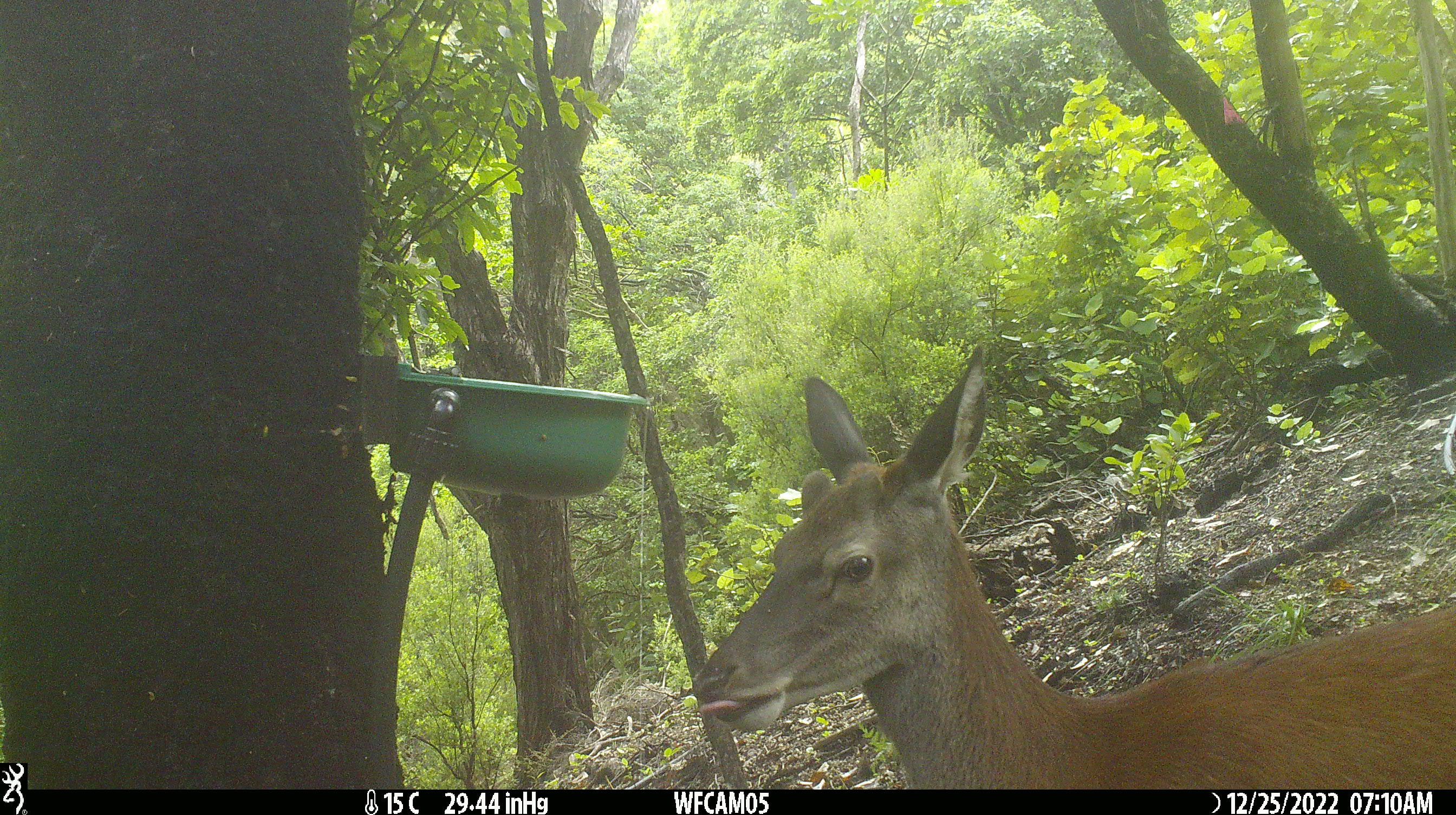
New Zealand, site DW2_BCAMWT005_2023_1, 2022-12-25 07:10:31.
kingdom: Animalia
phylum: Chordata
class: Mammalia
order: Artiodactyla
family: Cervidae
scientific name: Cervidae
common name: deer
Deer (Cervidae).